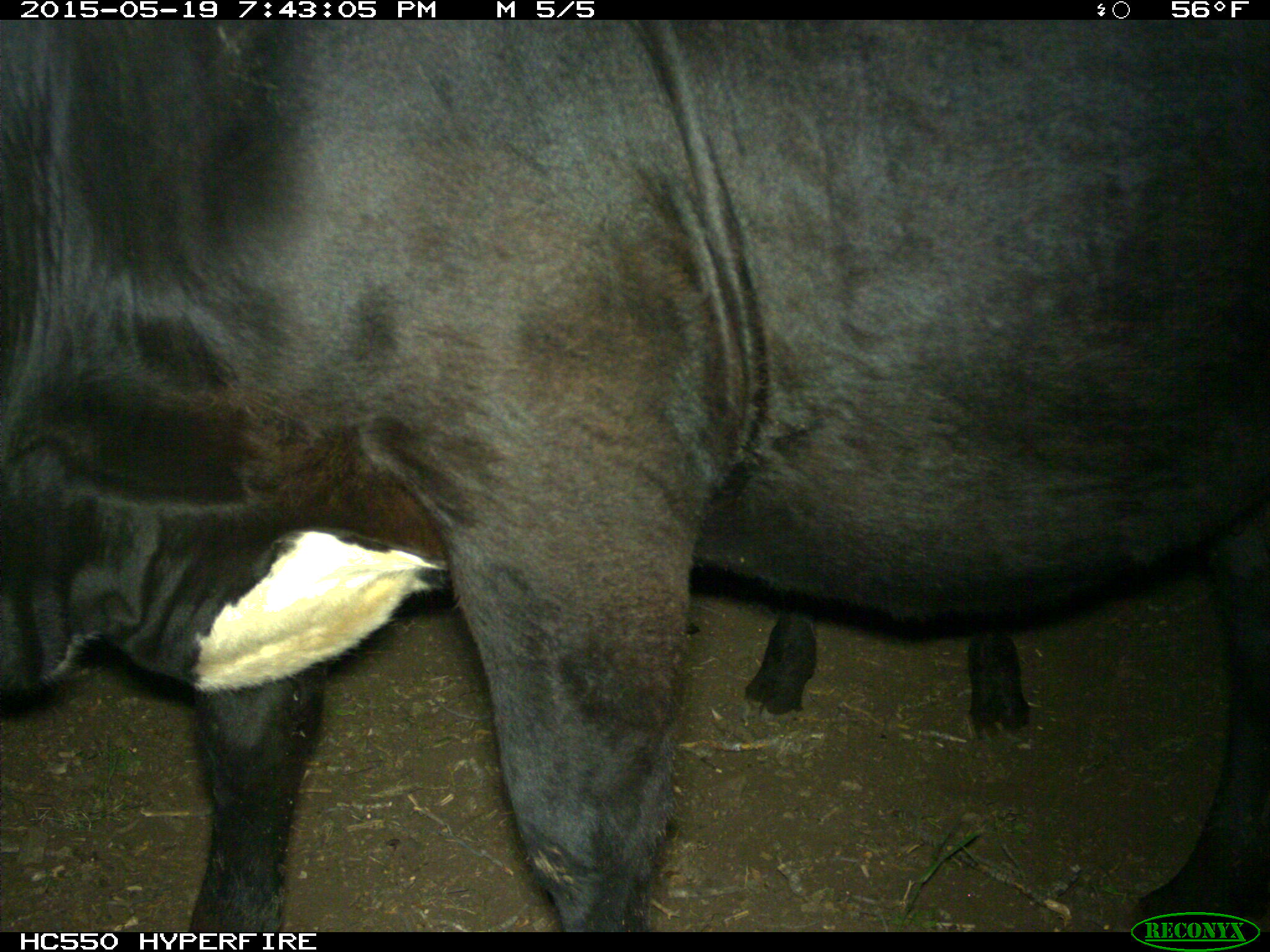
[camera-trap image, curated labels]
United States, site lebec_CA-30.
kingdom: Animalia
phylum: Chordata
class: Mammalia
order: Artiodactyla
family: Bovidae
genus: Bos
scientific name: Bos taurus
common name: domestic cow